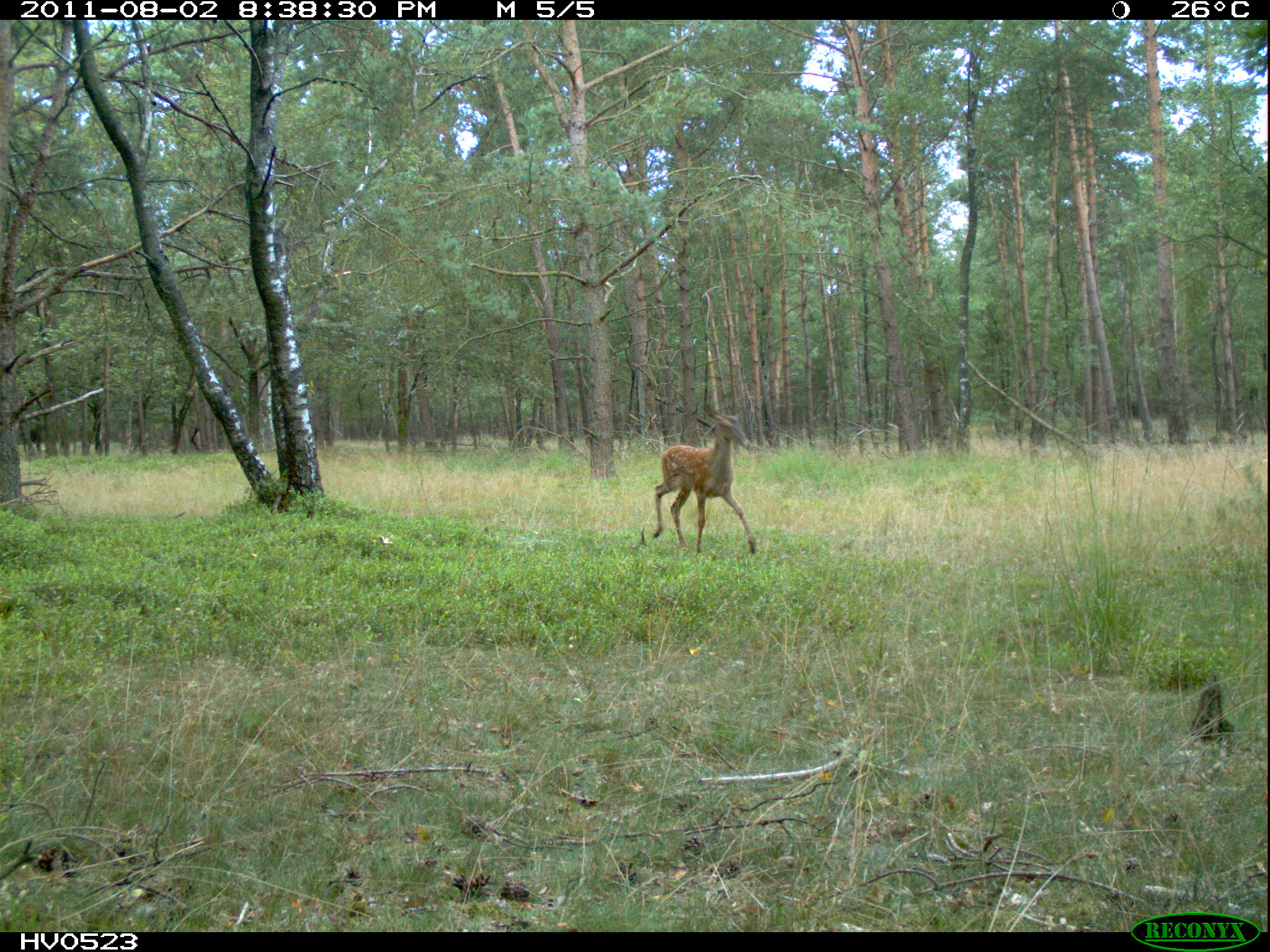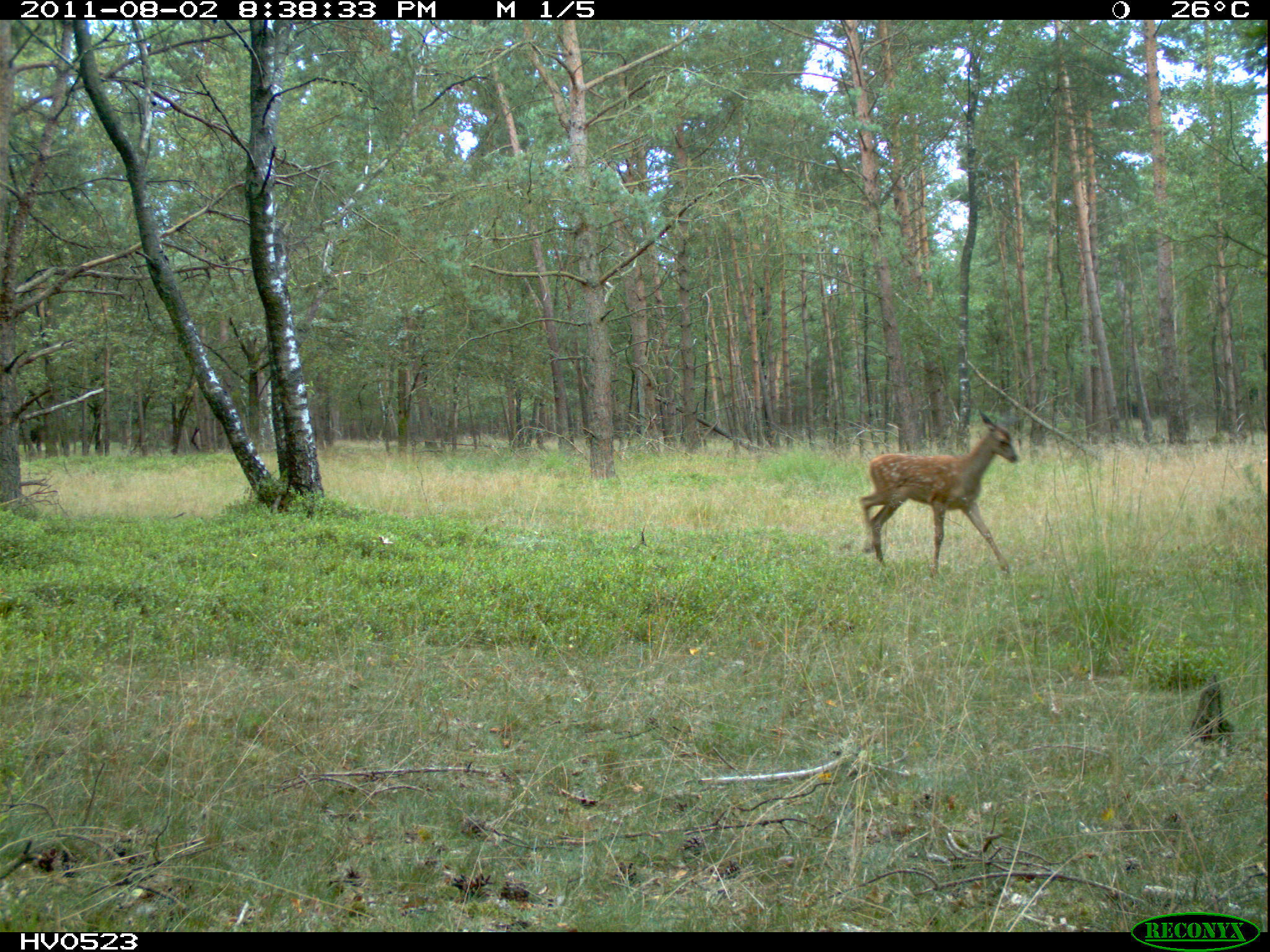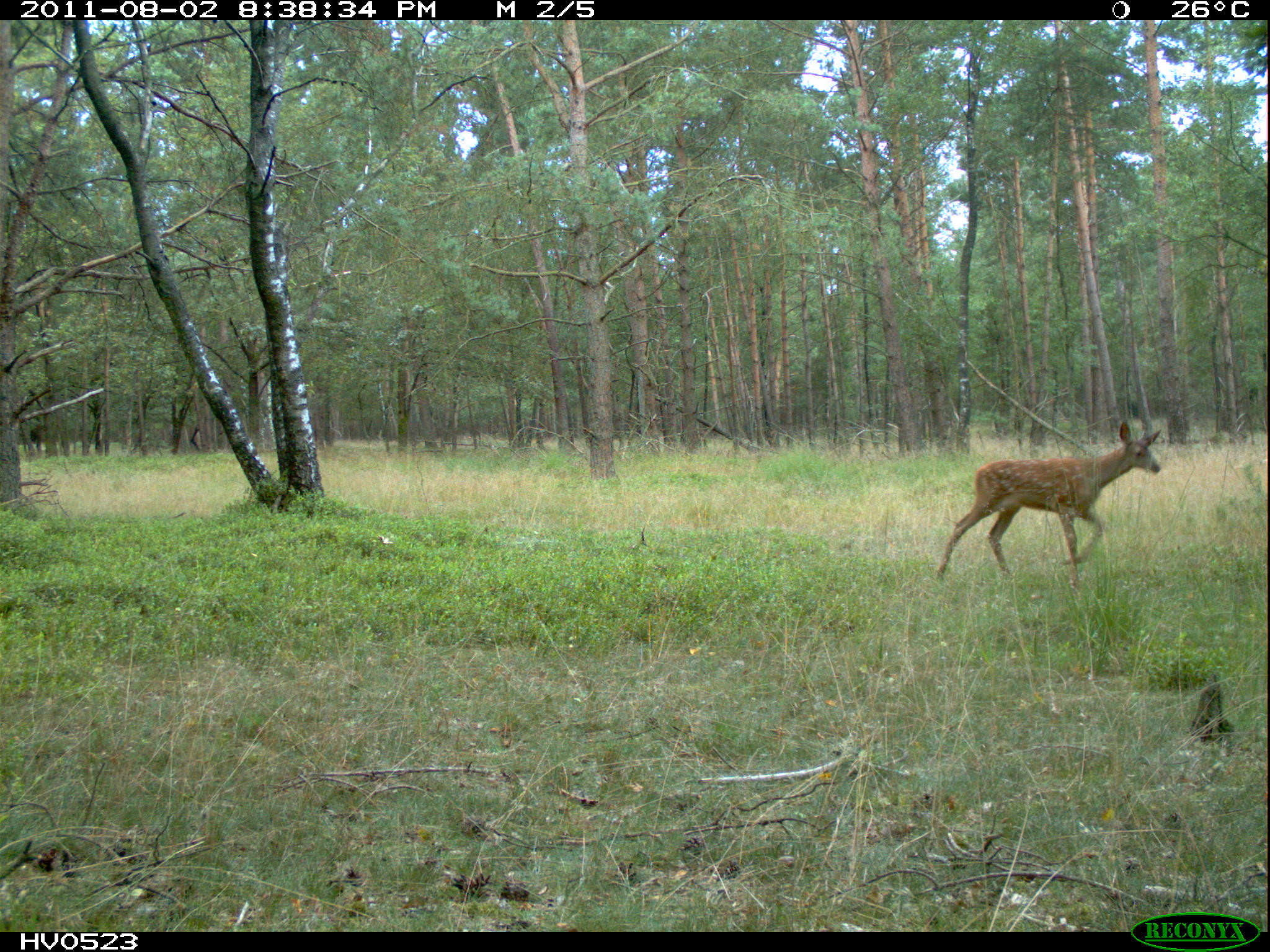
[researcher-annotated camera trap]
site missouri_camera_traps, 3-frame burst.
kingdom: Animalia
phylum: Chordata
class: Mammalia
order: Artiodactyla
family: Cervidae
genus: Cervus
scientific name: Cervus elaphus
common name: red deer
Red deer (Cervus elaphus). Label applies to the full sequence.